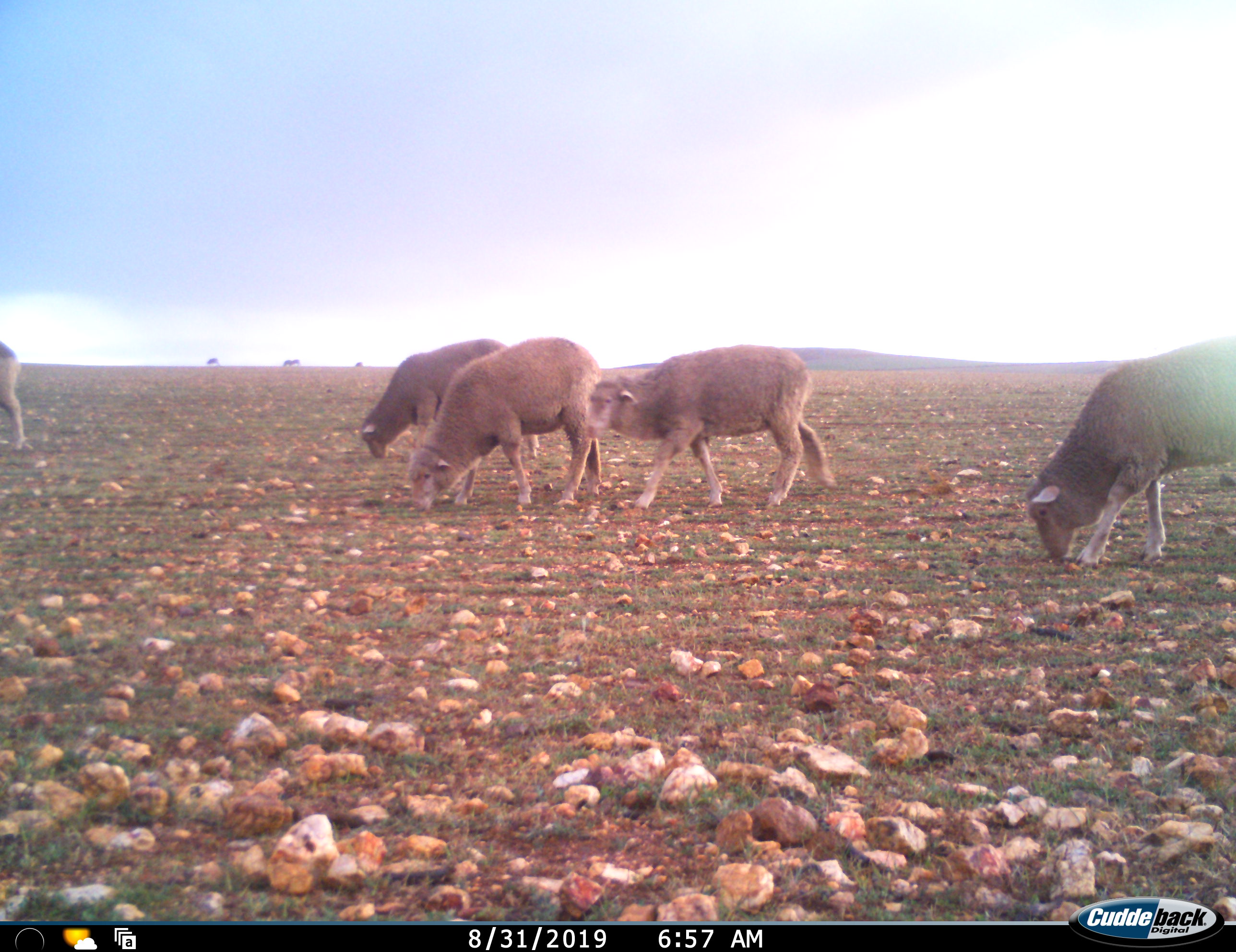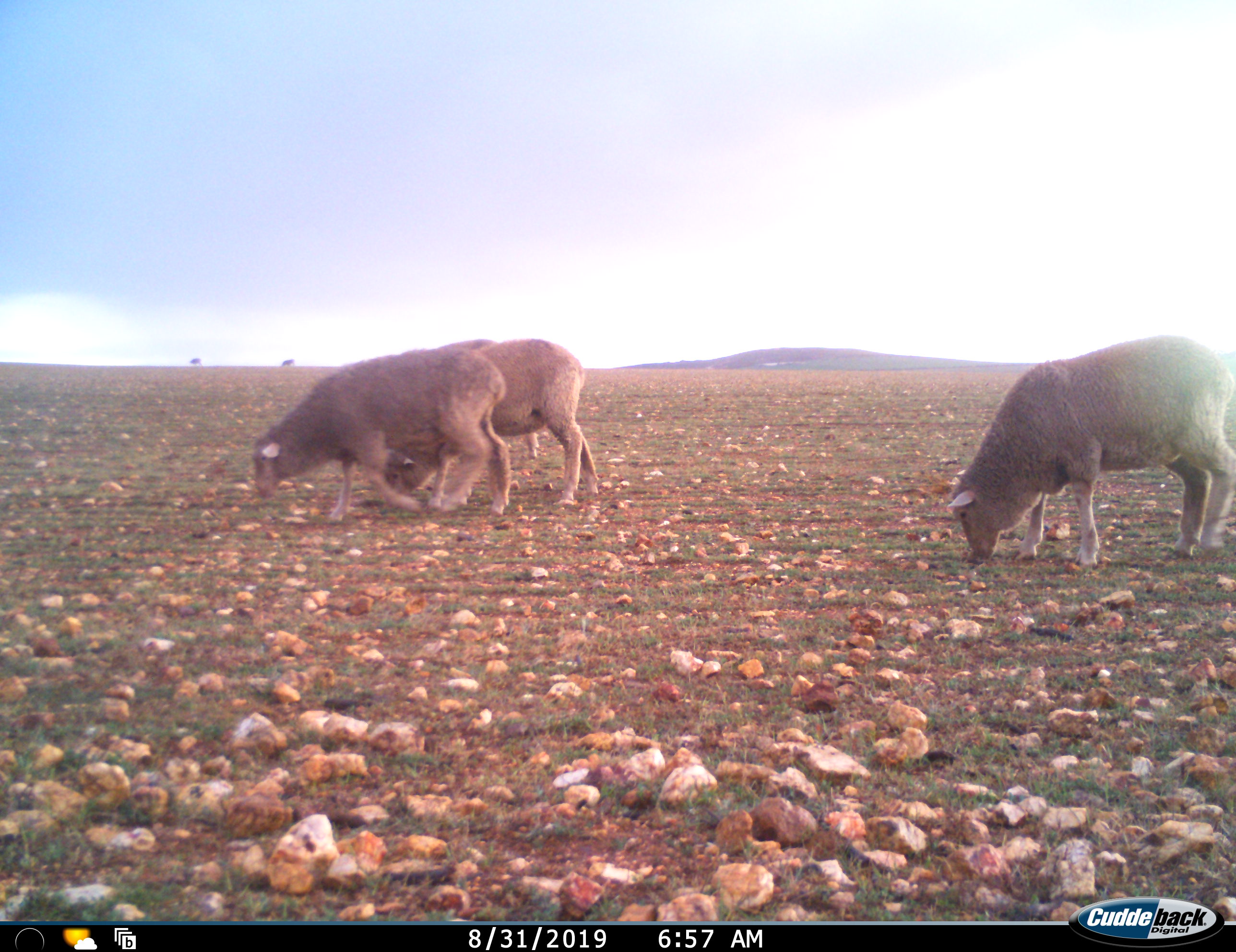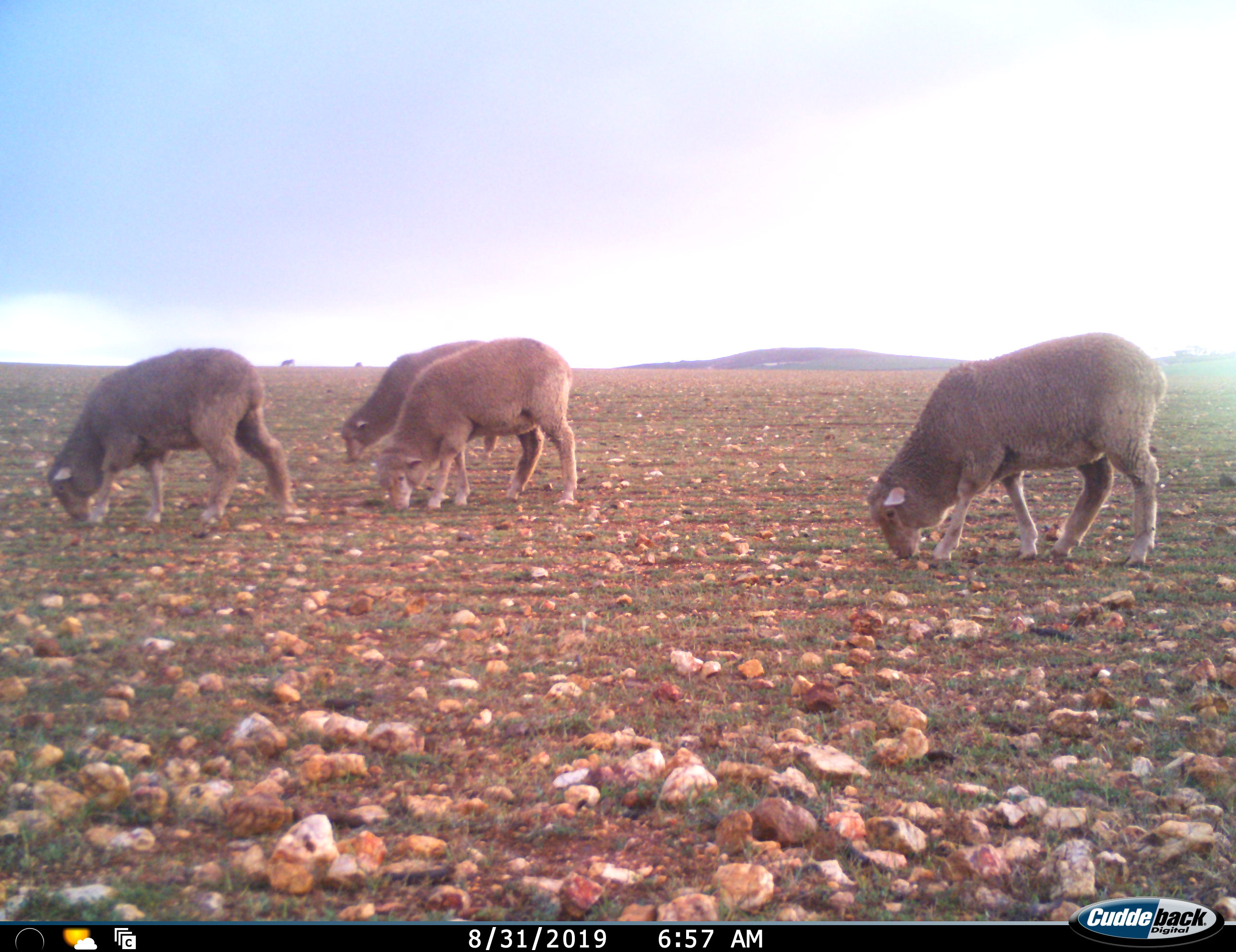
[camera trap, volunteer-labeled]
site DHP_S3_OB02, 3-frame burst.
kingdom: Animalia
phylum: Chordata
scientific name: Vertebrata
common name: domestic animal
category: domesticanimal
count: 9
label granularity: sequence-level